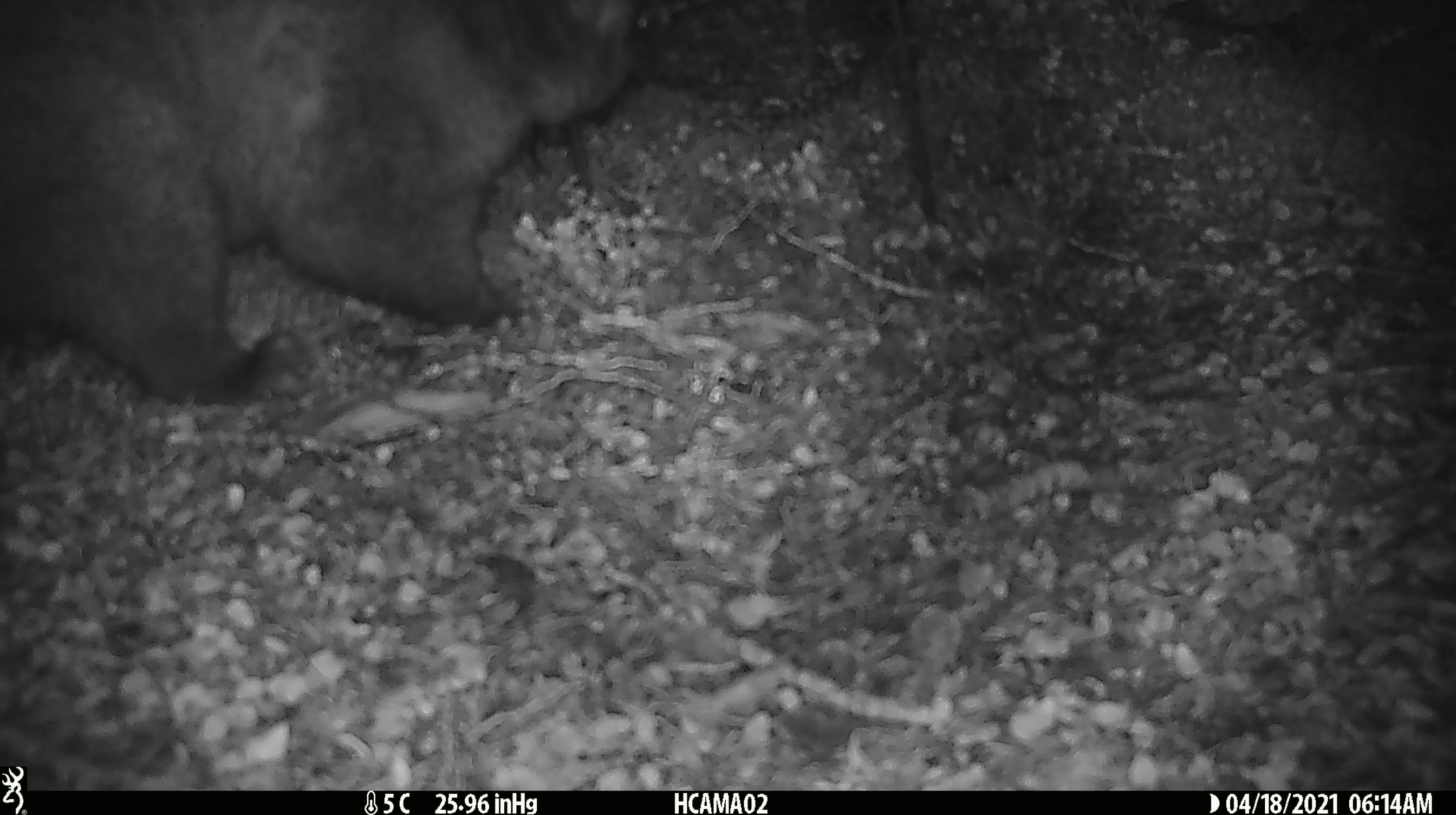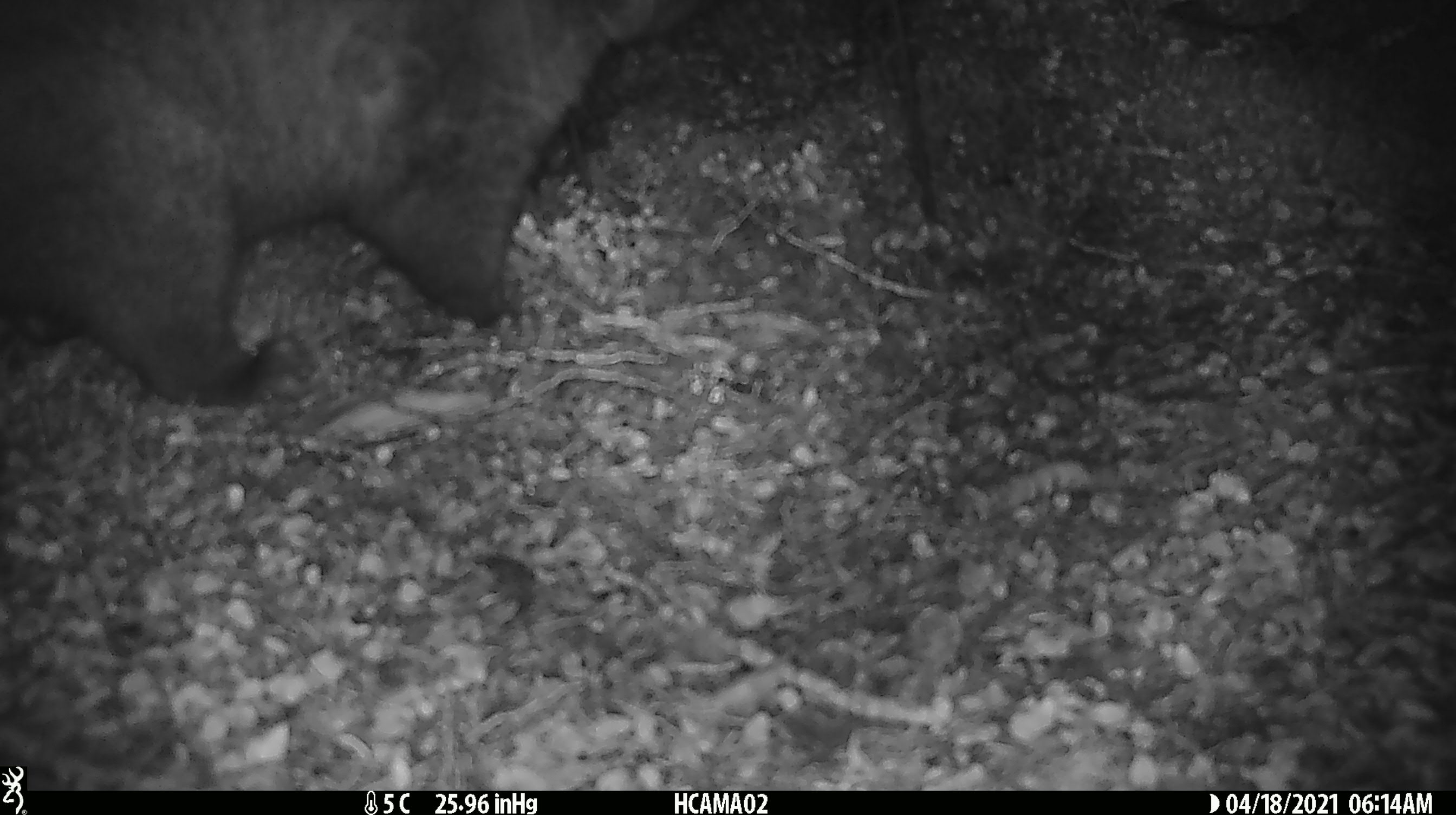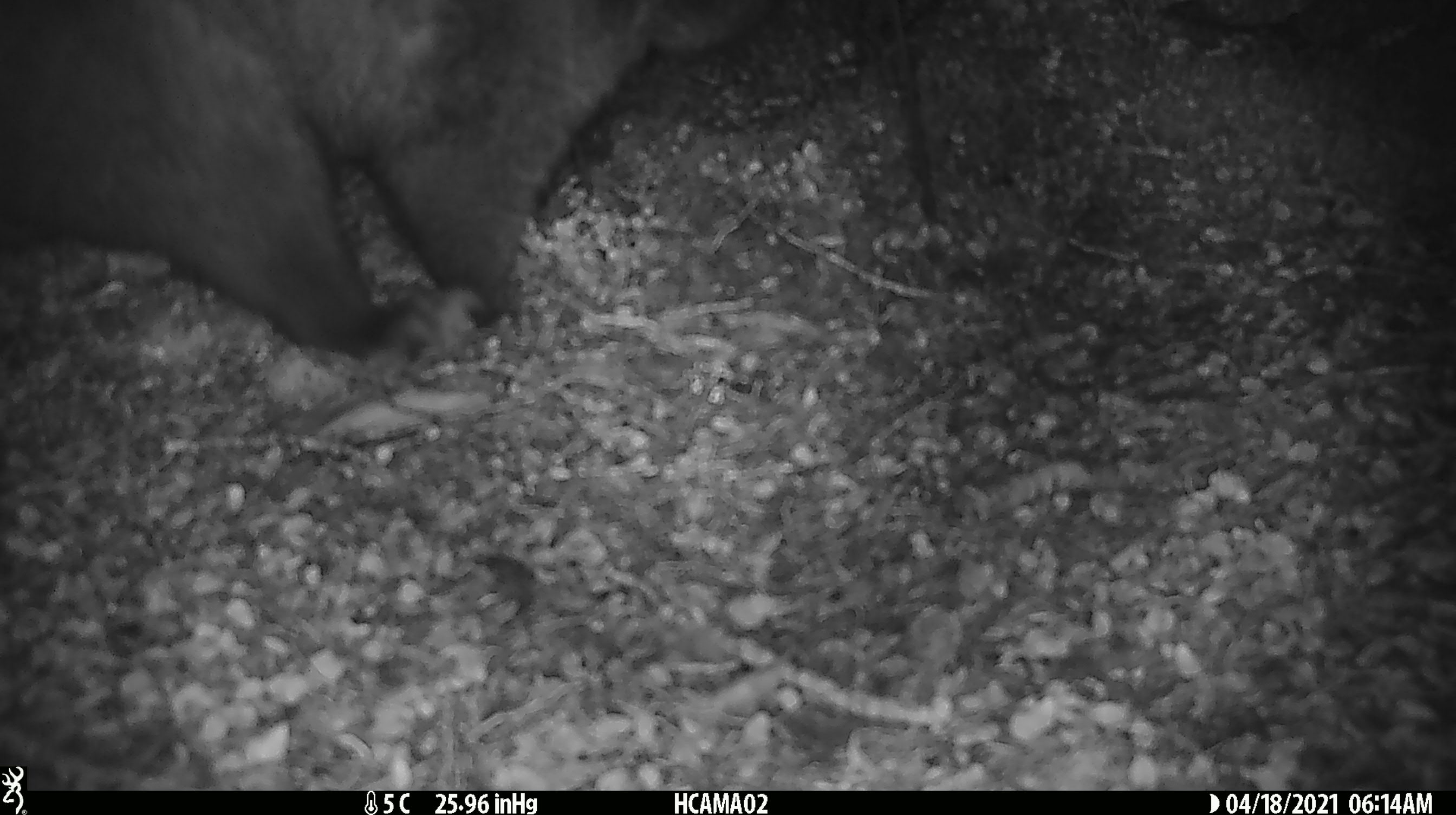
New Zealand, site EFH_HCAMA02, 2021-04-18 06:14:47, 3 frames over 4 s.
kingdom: Animalia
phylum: Chordata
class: Mammalia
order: Diprotodontia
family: Phalangeridae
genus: Trichosurus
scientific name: Trichosurus vulpecula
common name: common brushtail possum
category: possum